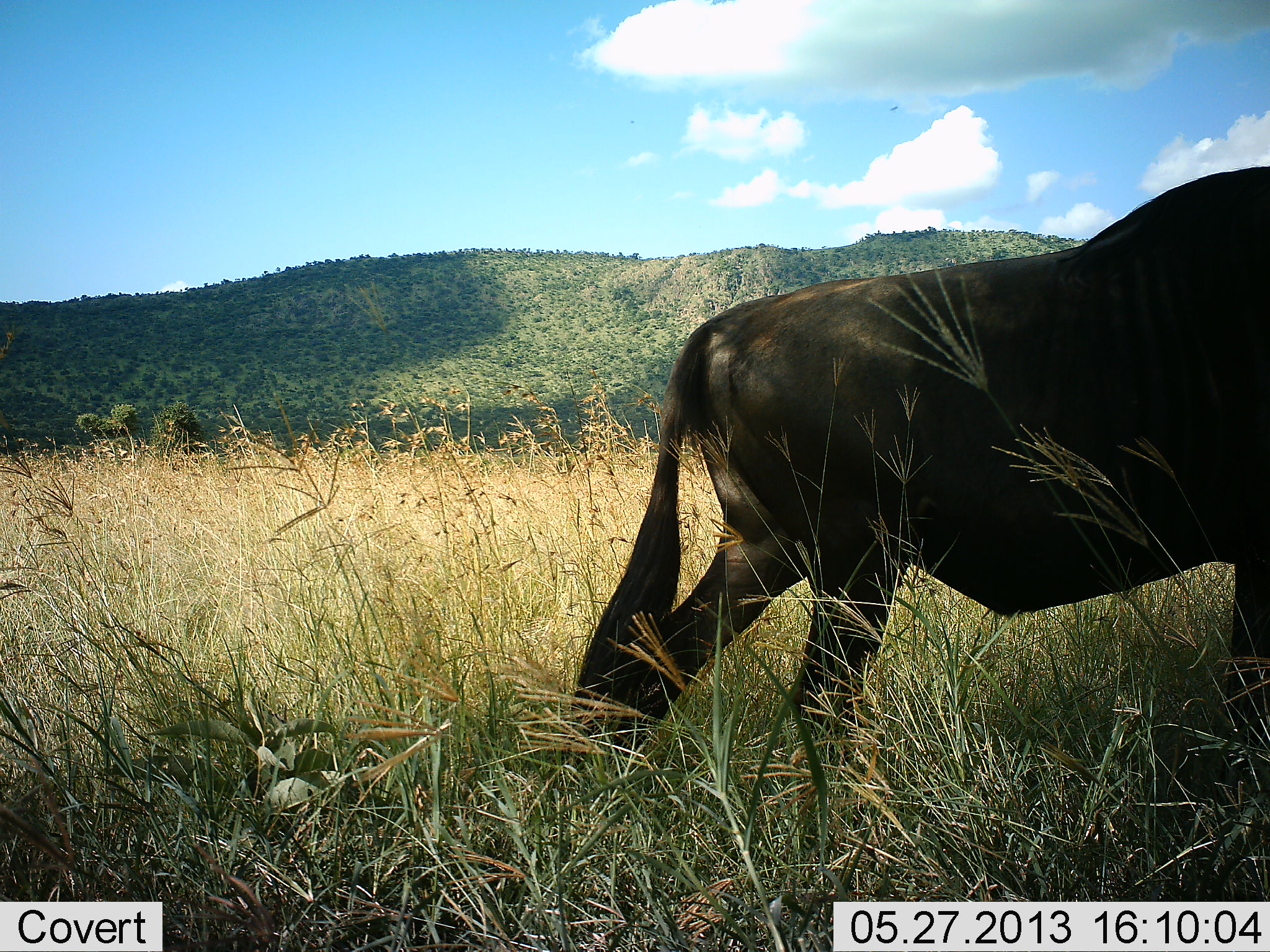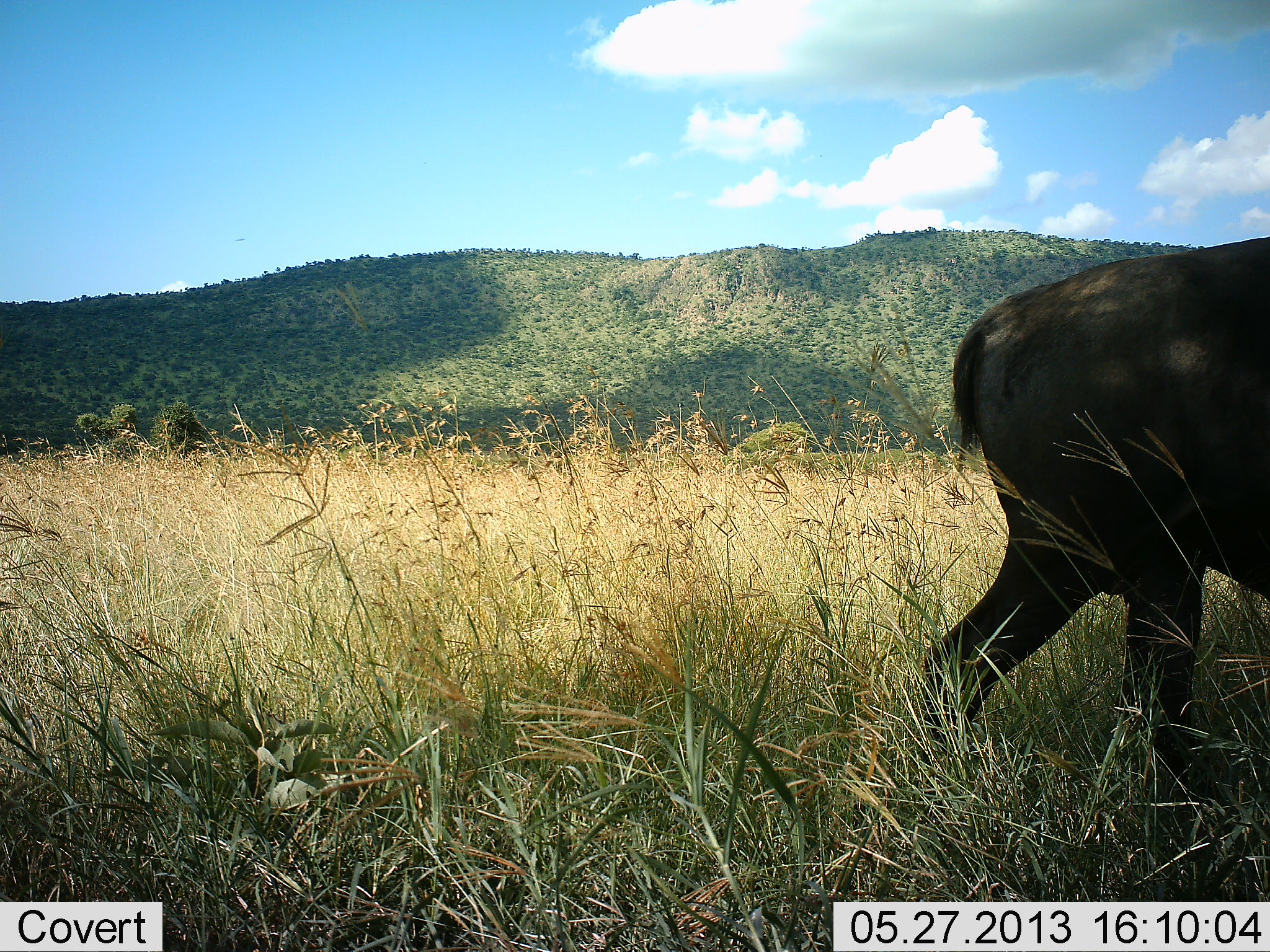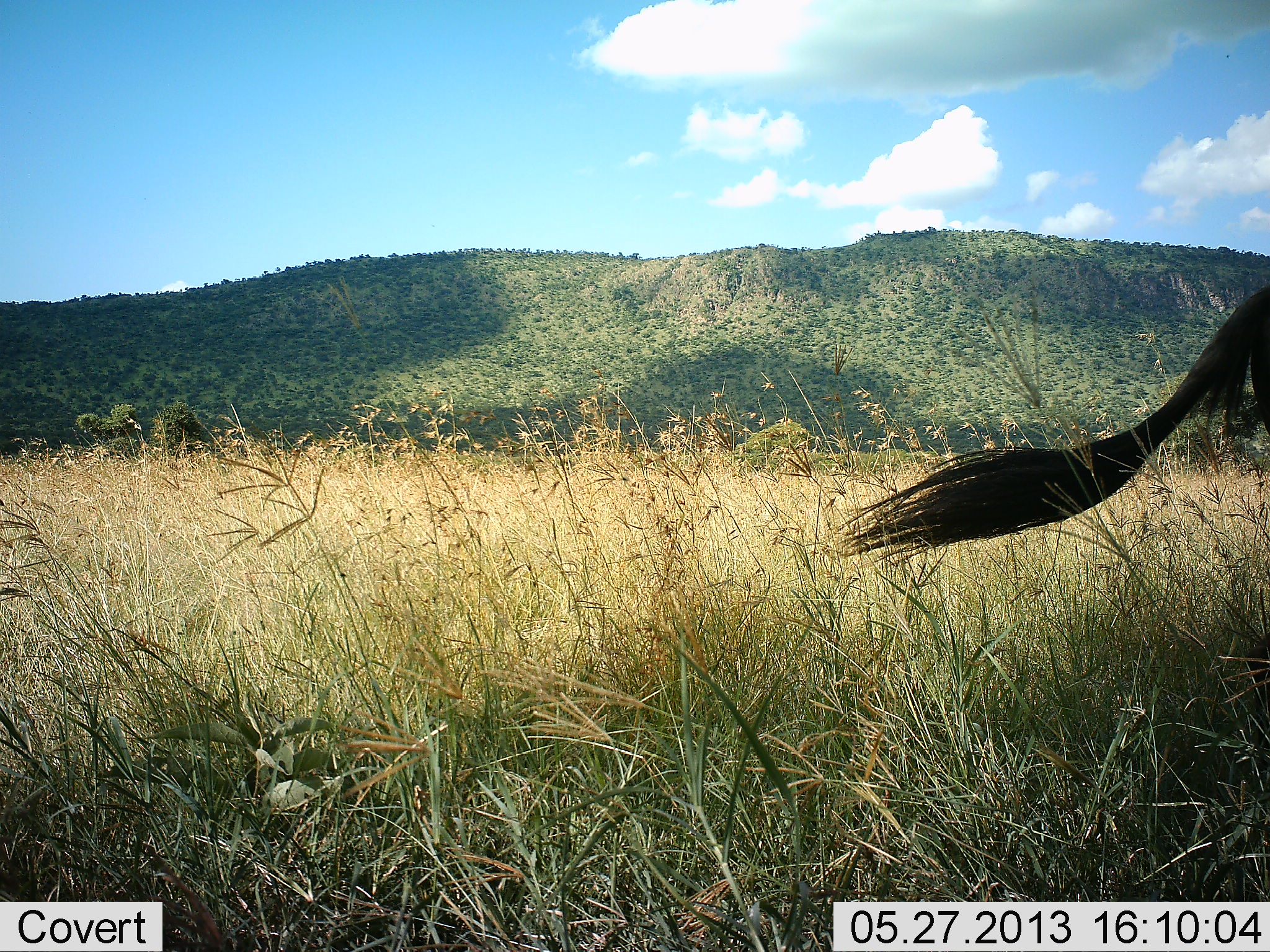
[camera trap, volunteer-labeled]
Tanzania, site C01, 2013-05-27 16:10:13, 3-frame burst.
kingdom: Animalia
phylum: Chordata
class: Mammalia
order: Artiodactyla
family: Bovidae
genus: Connochaetes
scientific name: Connochaetes taurinus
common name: blue wildebeest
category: wildebeest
Wildebeest (blue wildebeest) (Connochaetes taurinus), count 1. Behavior (volunteer vote fractions): standing 20%, resting 0%, moving 90%, interacting 0%. Young present (vote fraction): 0%. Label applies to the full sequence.